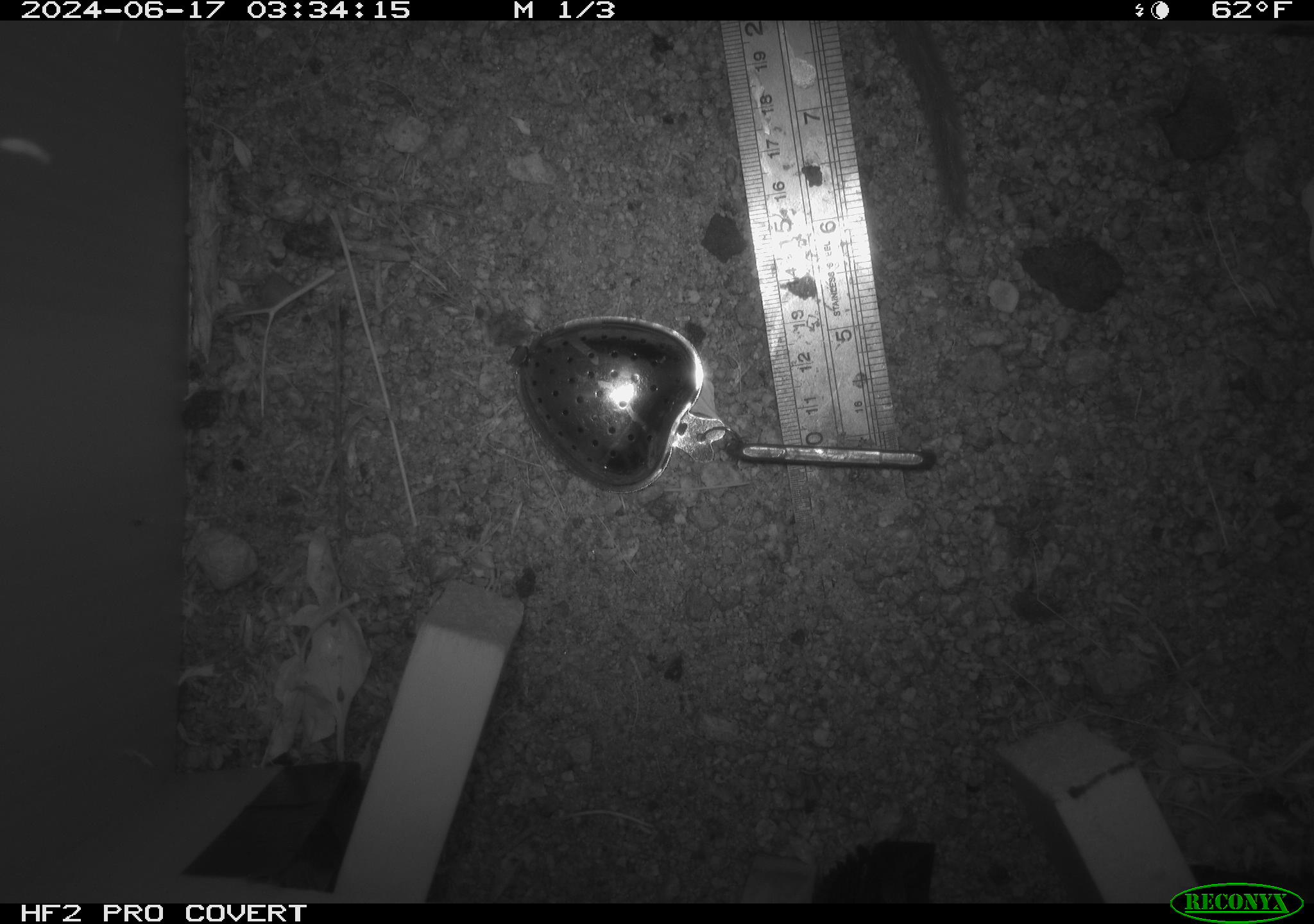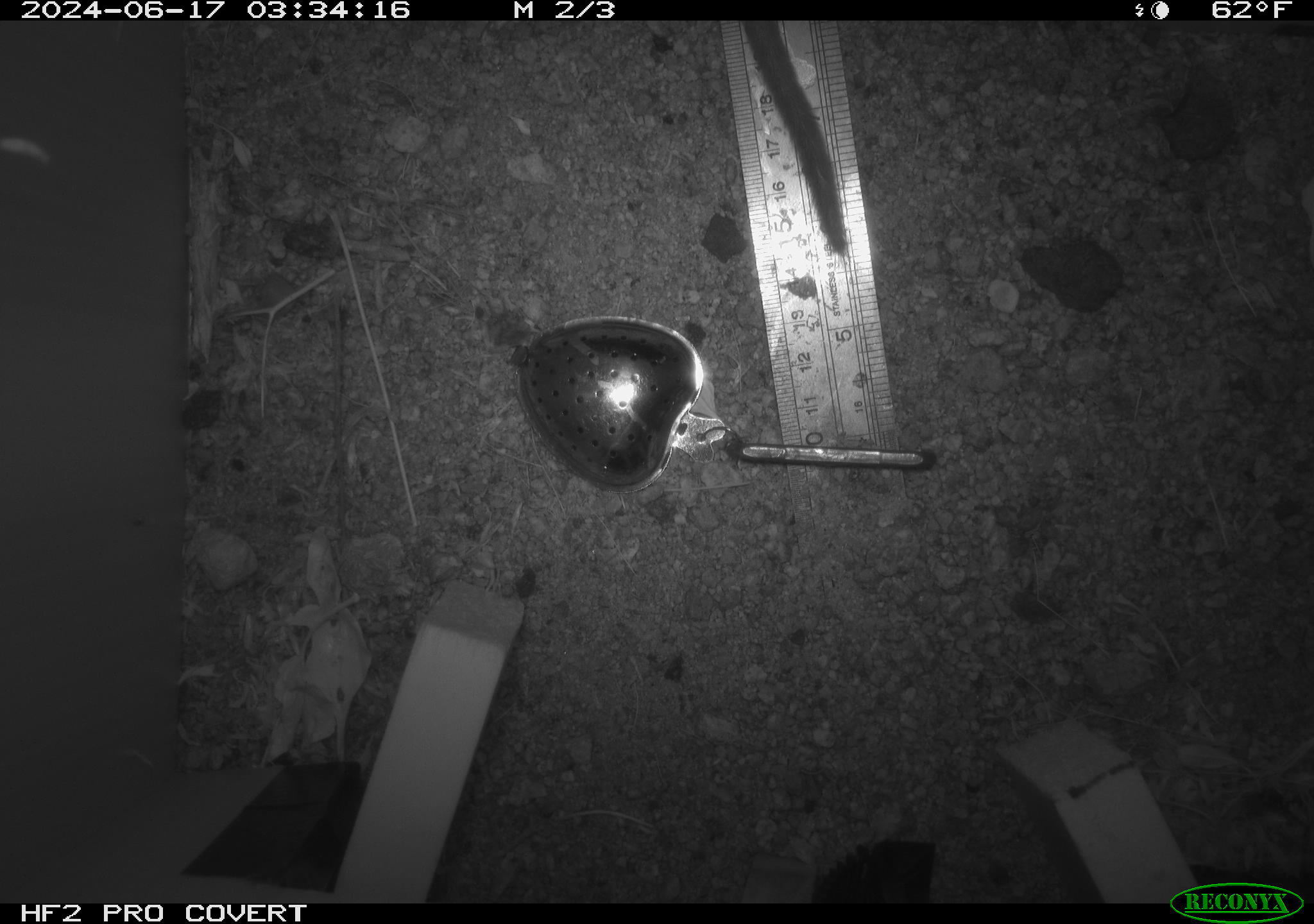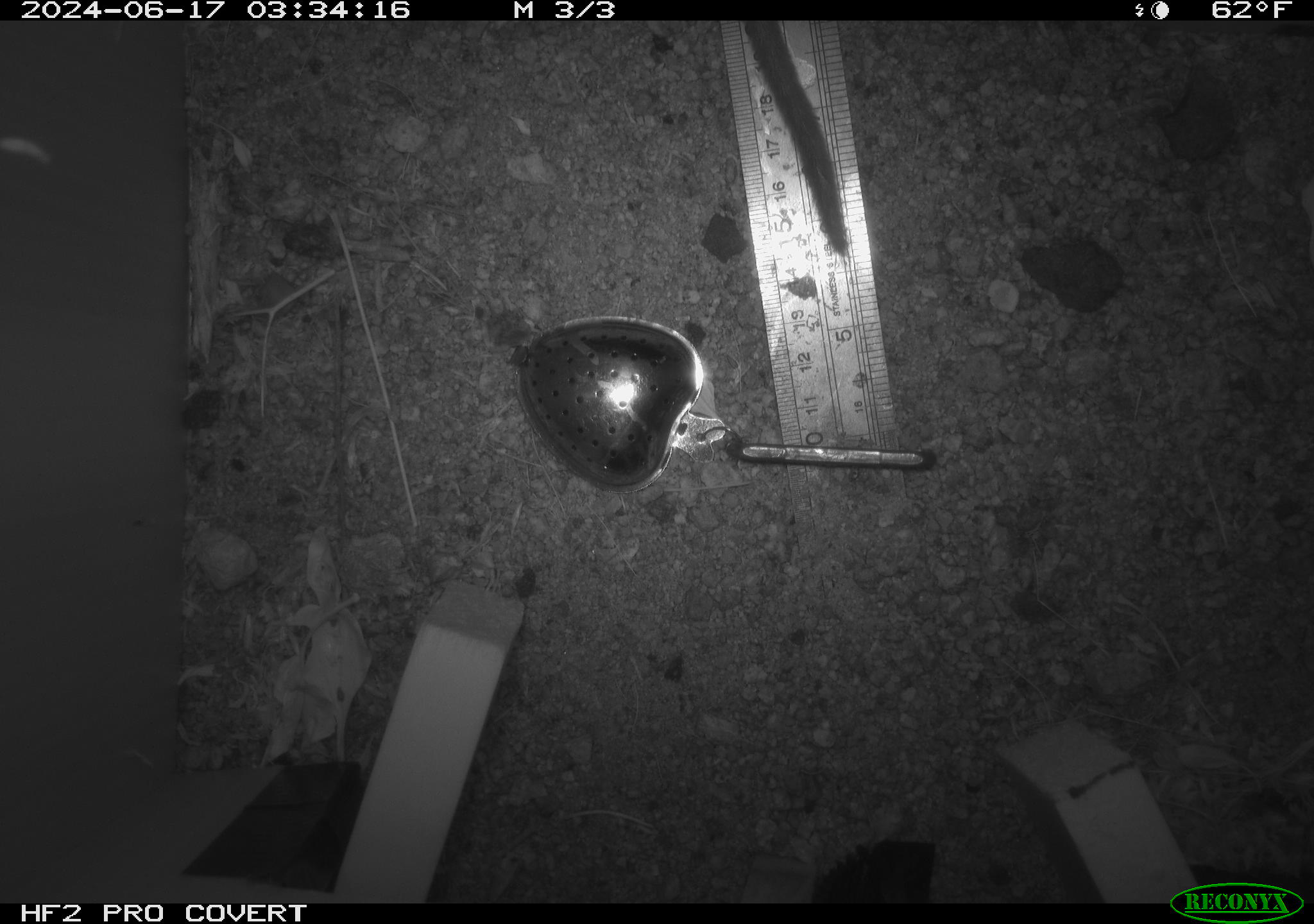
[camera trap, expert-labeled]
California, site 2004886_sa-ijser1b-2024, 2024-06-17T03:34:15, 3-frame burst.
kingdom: Animalia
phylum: Chordata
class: Mammalia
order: Rodentia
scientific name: Rodentia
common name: woodrat or rat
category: woodrat or rat species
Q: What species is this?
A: Woodrat or rat species (woodrat or rat) (Rodentia).